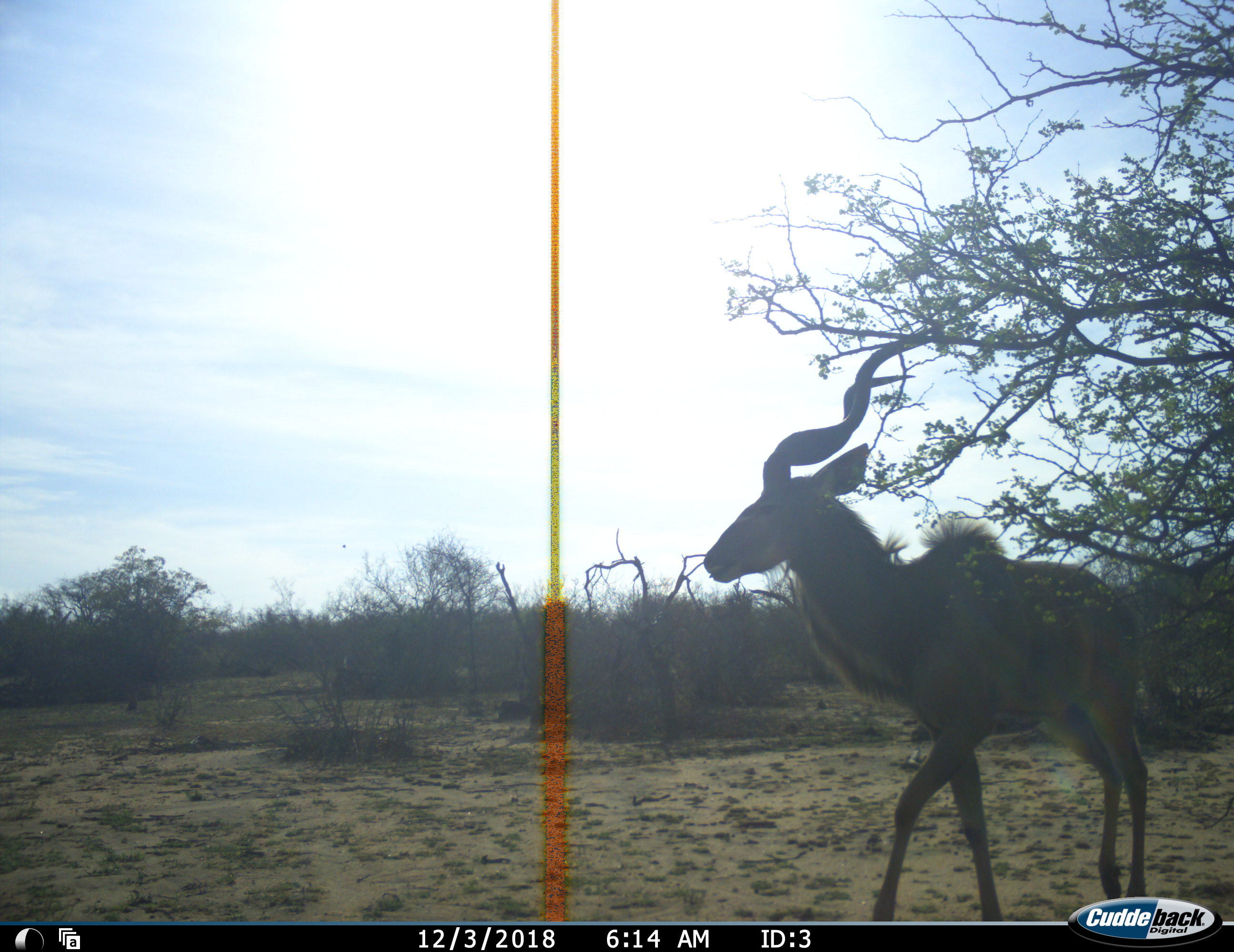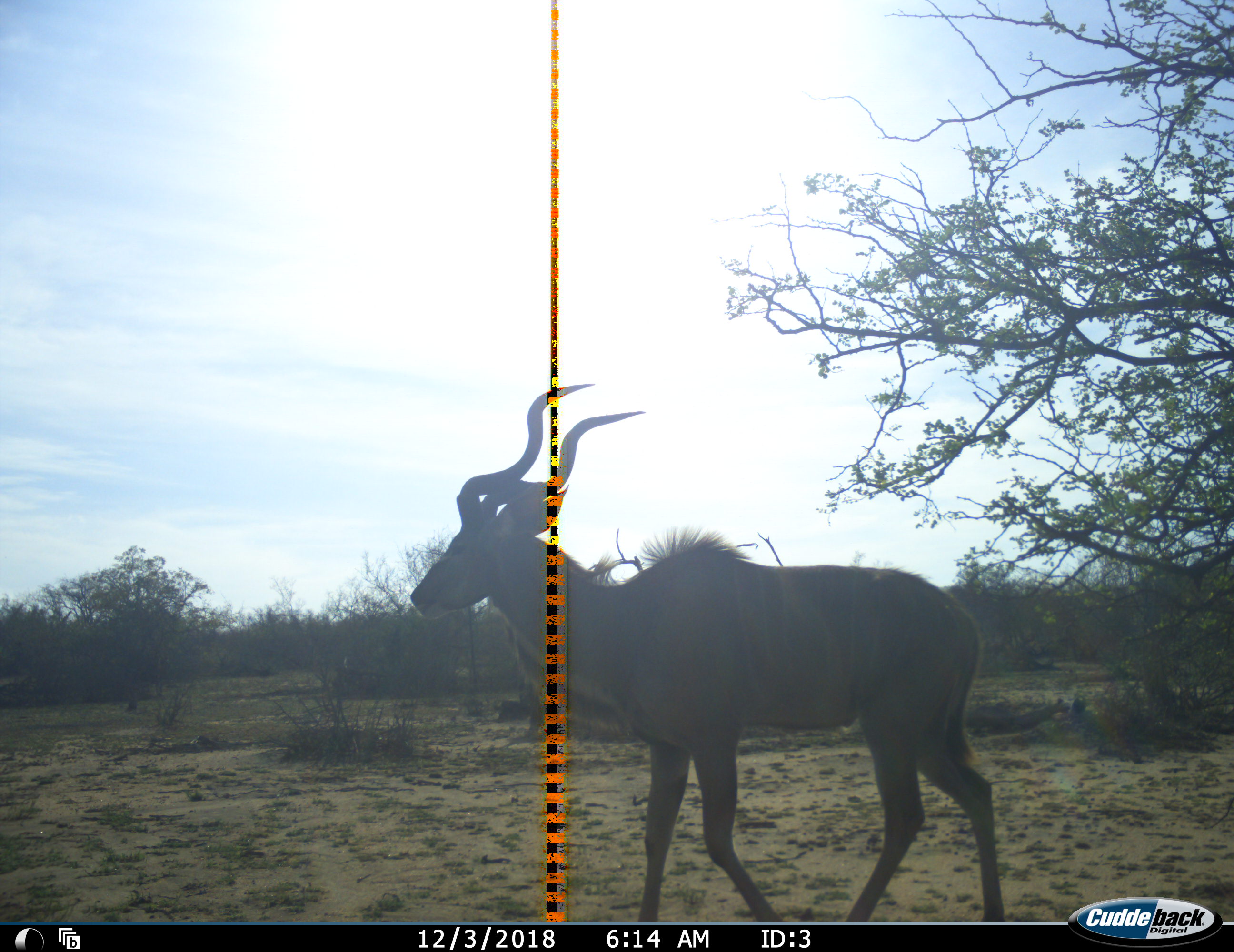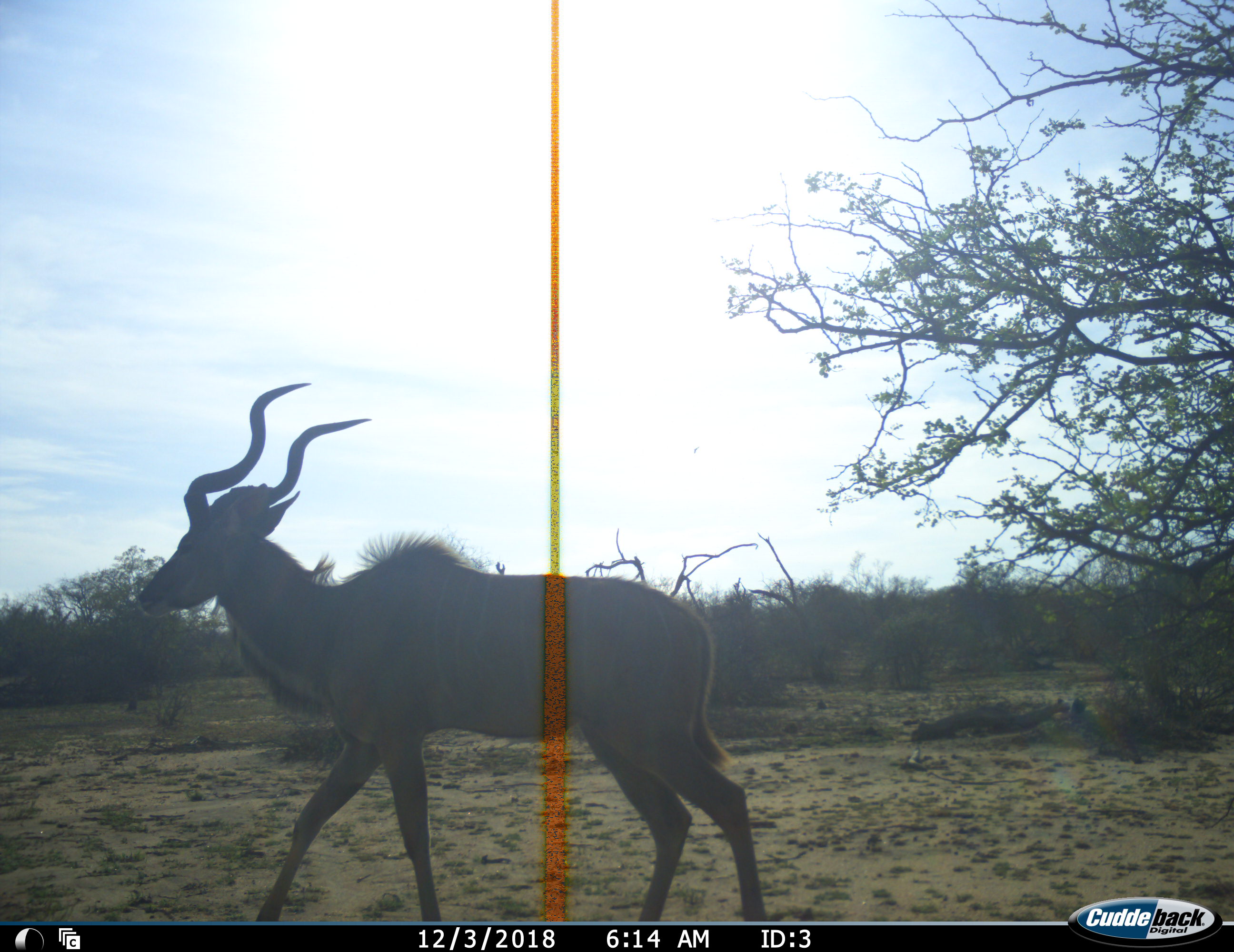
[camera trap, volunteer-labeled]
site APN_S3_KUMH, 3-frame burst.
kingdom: Animalia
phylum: Chordata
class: Mammalia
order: Artiodactyla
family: Bovidae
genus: Tragelaphus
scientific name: Tragelaphus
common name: kudu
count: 1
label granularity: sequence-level